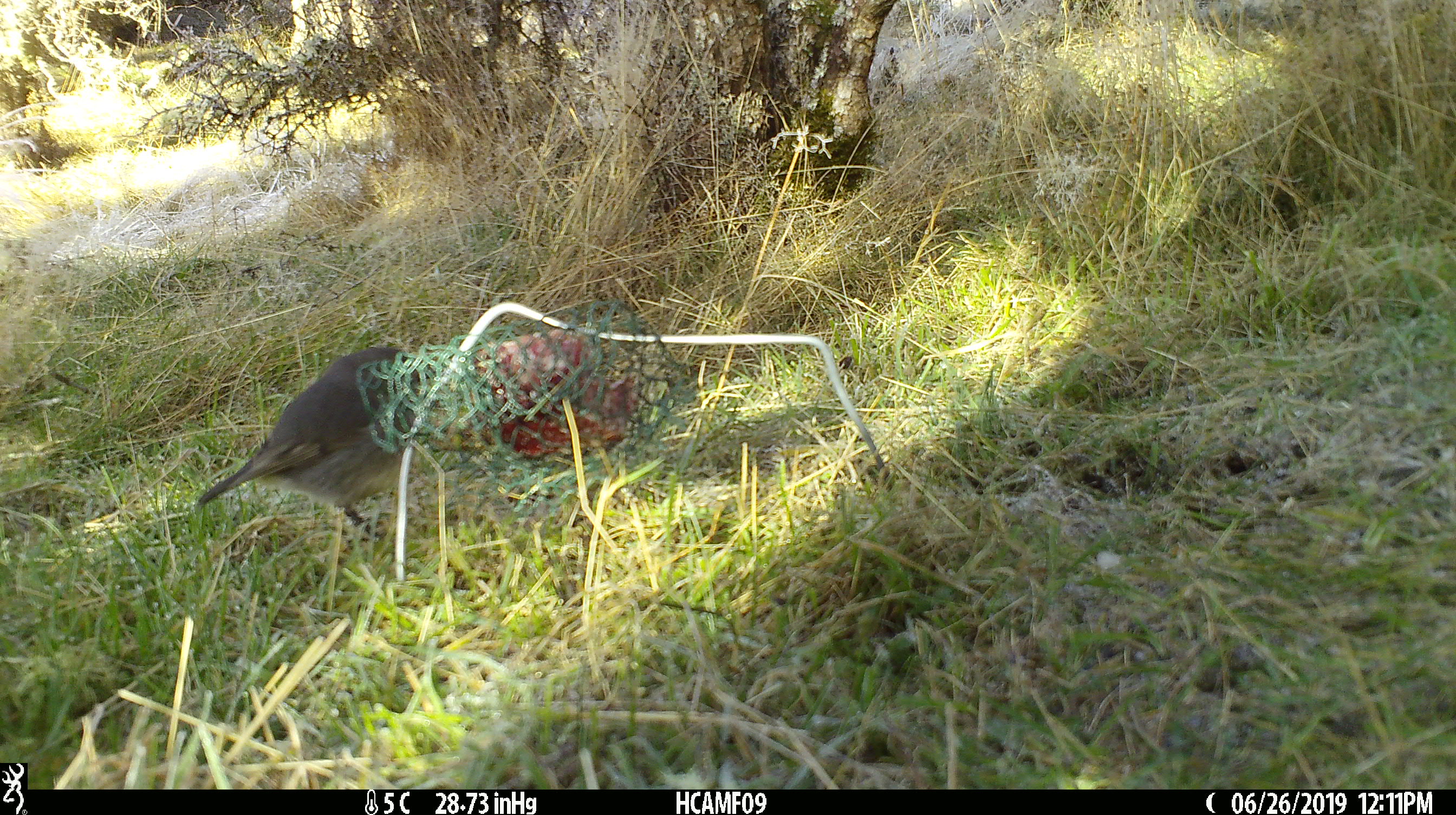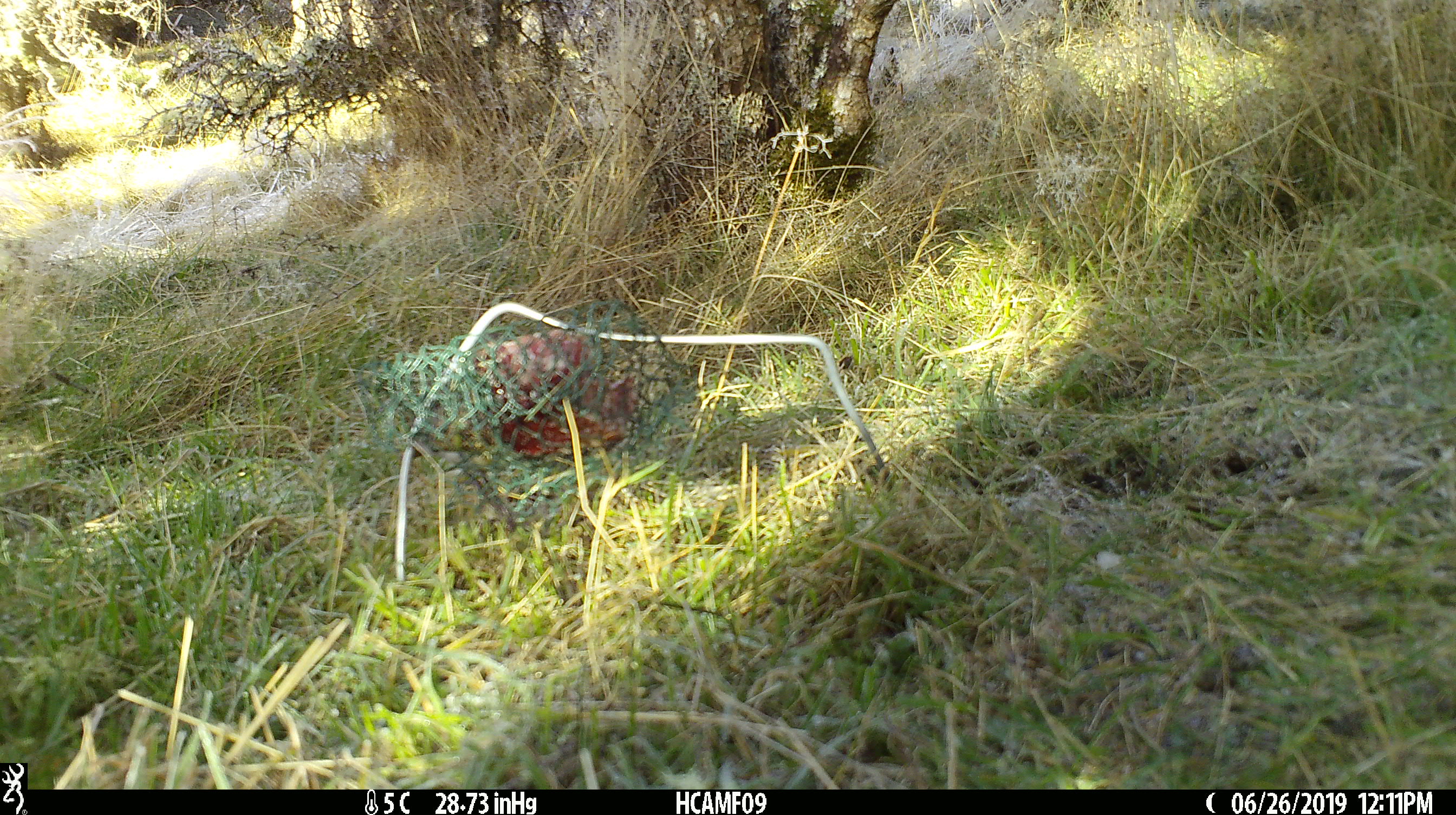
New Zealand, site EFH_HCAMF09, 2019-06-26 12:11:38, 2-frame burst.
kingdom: Animalia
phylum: Chordata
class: Aves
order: Passeriformes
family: Petroicidae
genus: Petroica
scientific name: Petroica australis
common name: new zealand robin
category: robin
Robin (new zealand robin) (Petroica australis).